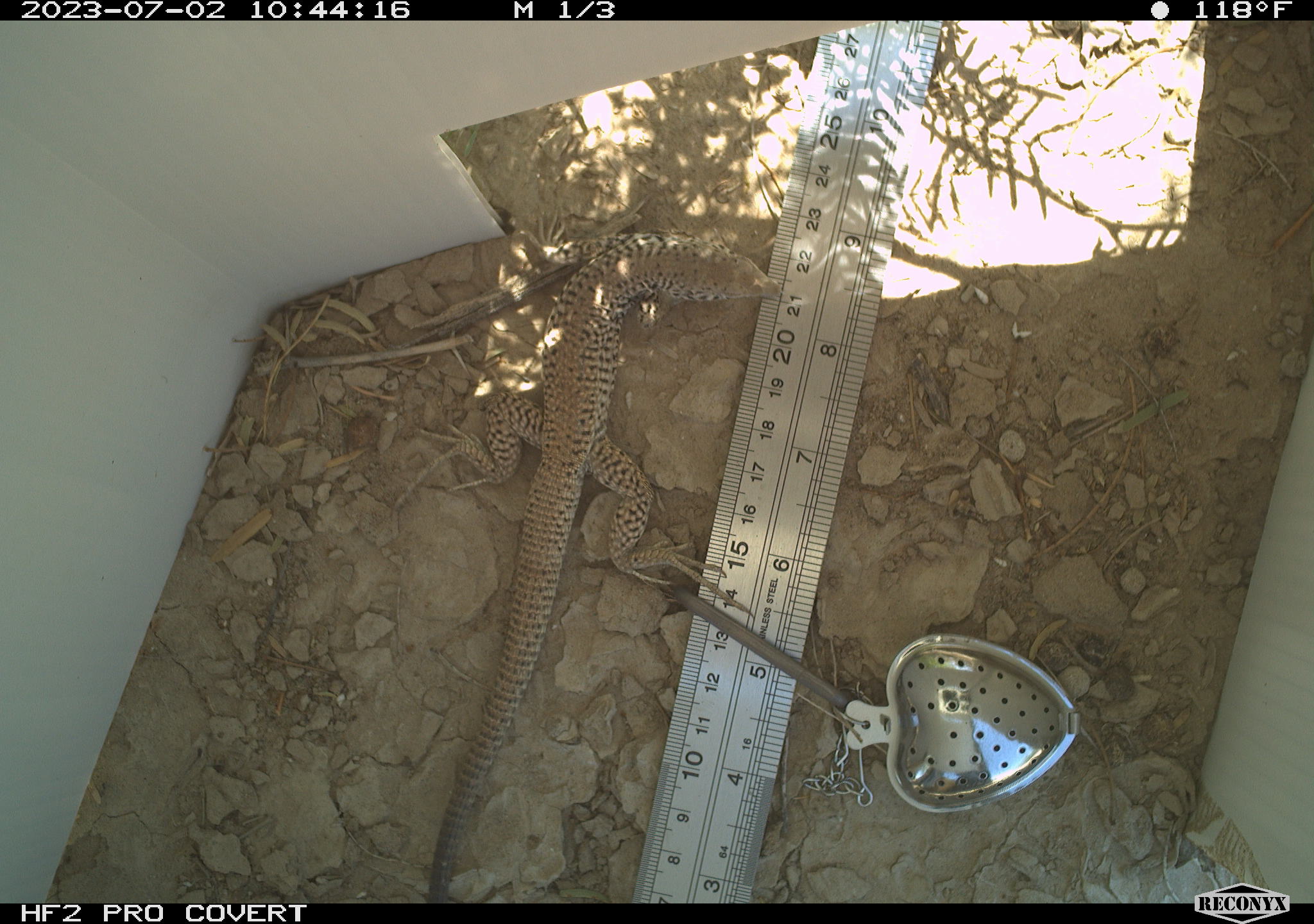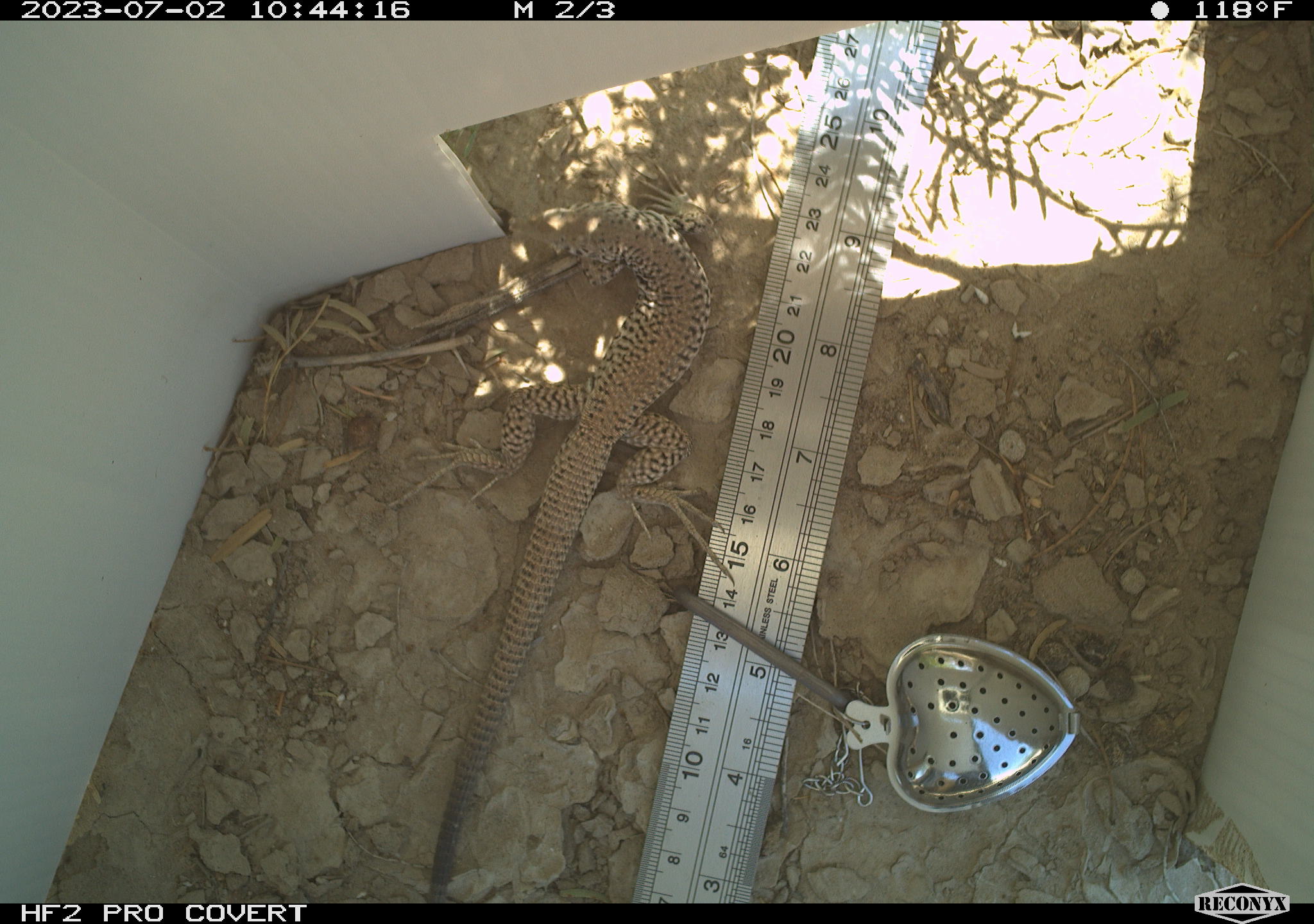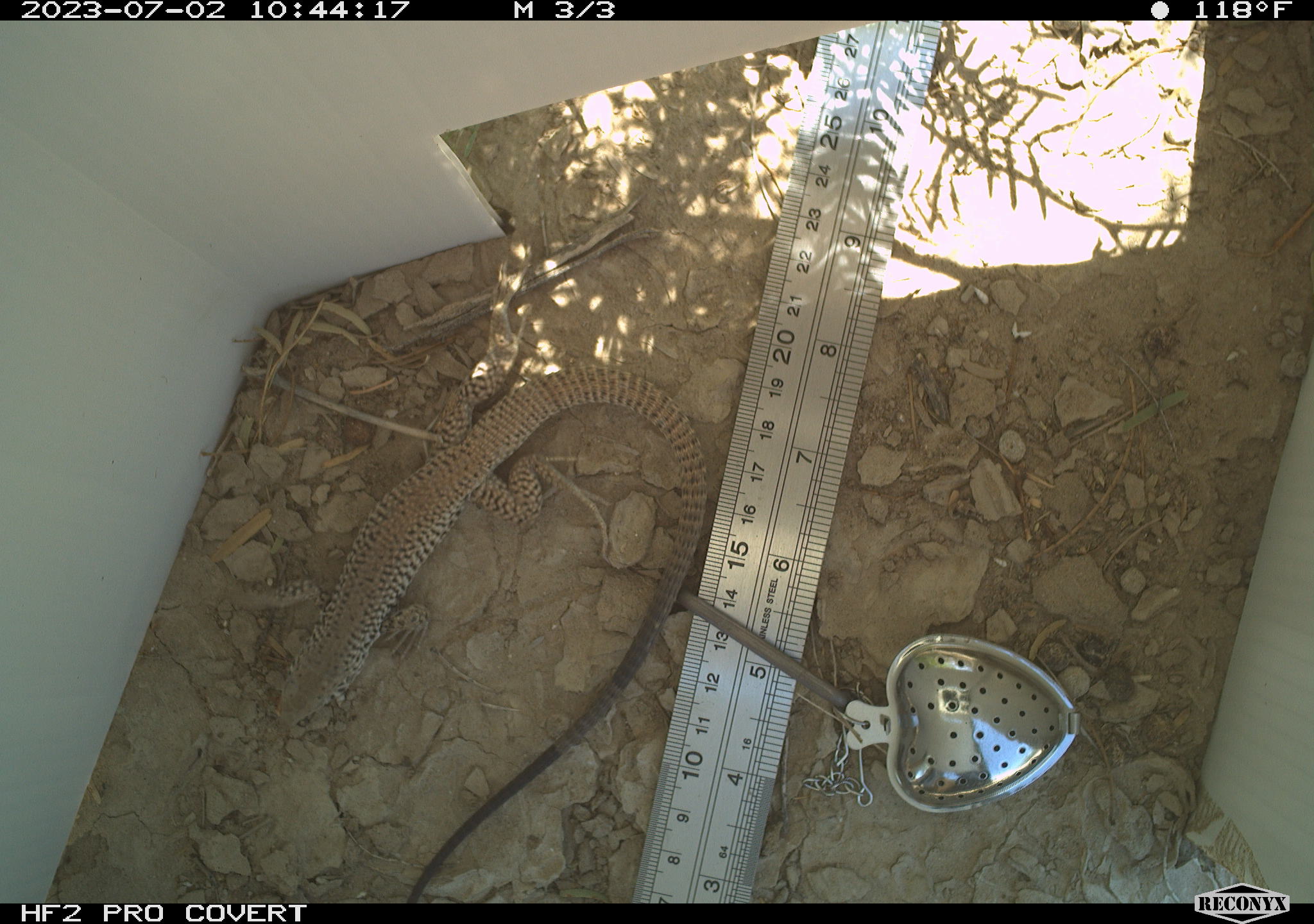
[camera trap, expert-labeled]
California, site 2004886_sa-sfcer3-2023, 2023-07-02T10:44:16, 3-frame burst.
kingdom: Animalia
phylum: Chordata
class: Reptilia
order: Squamata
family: Teiidae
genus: Aspidoscelis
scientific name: Aspidoscelis tigris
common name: western whiptail